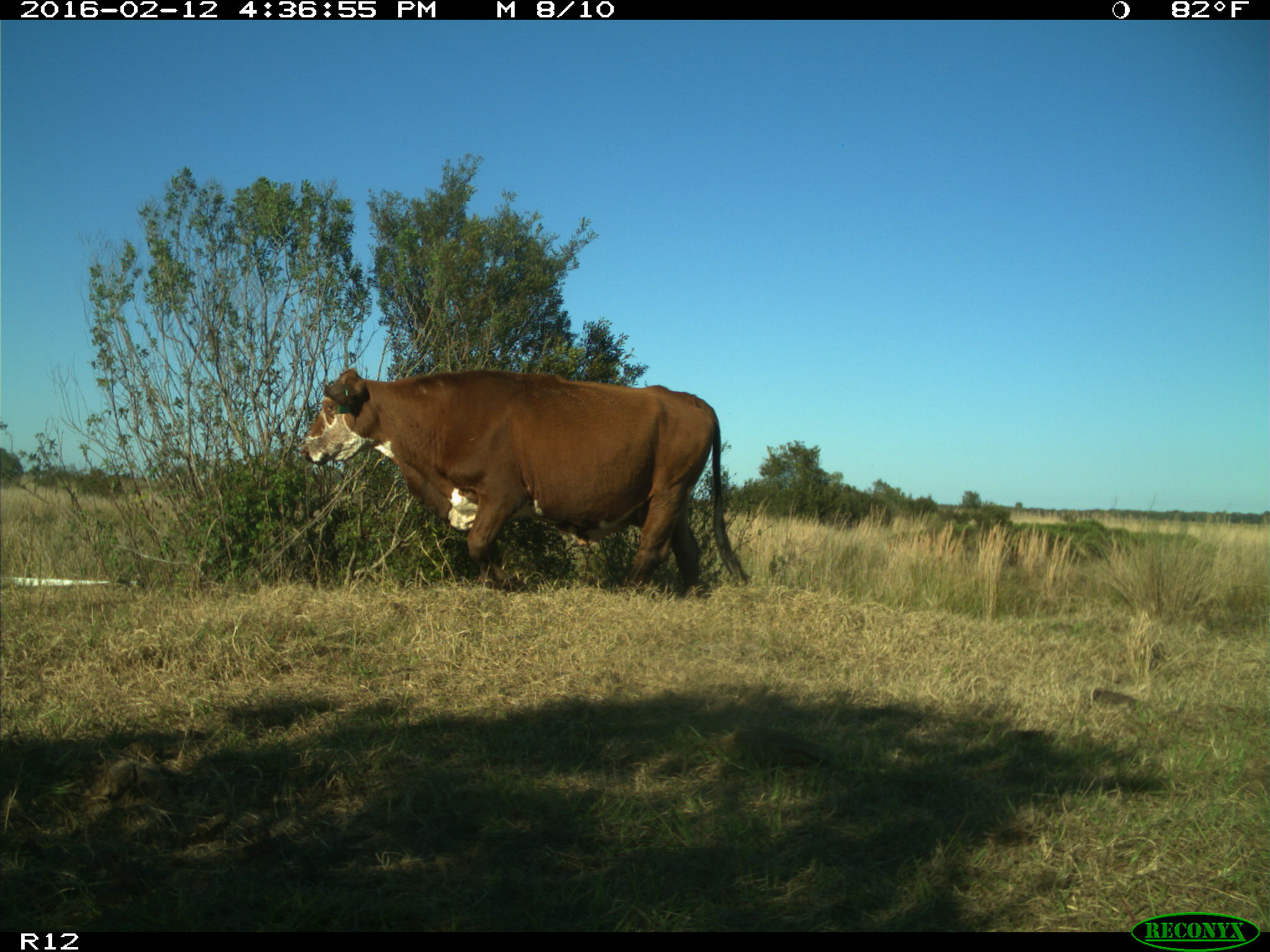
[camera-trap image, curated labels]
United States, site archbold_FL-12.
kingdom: Animalia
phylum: Chordata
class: Mammalia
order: Artiodactyla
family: Bovidae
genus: Bos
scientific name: Bos taurus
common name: domestic cow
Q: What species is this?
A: Bos taurus (domestic cow).